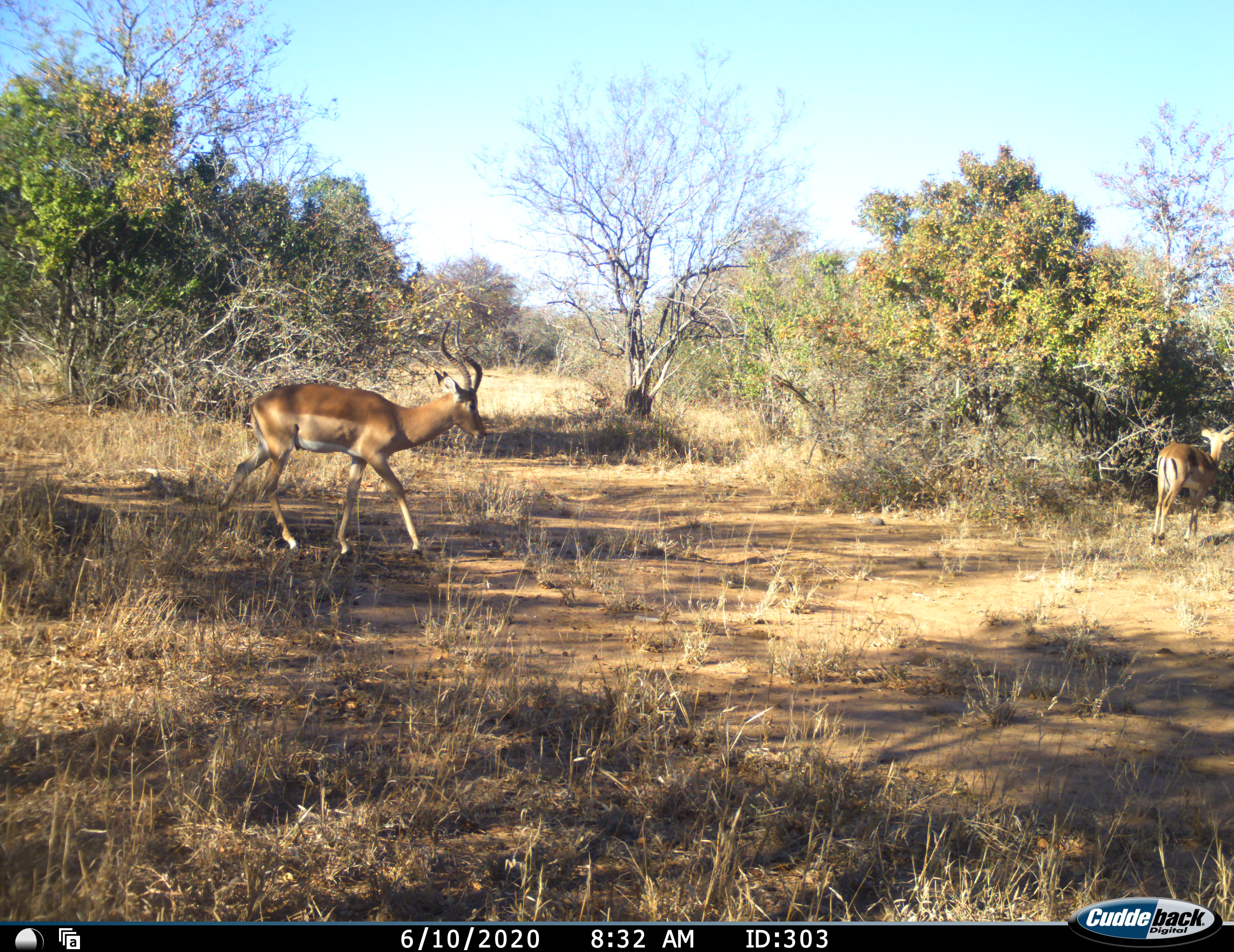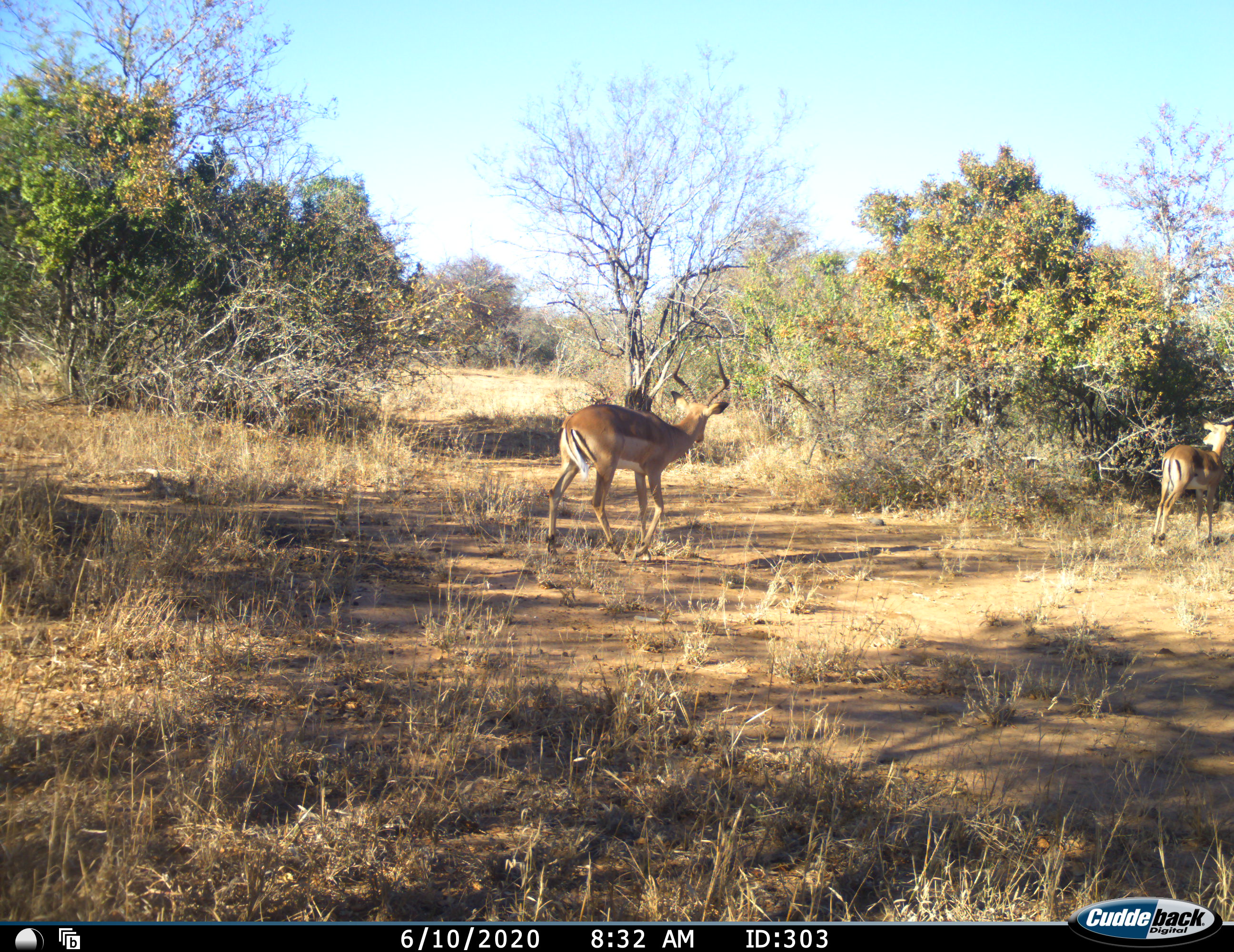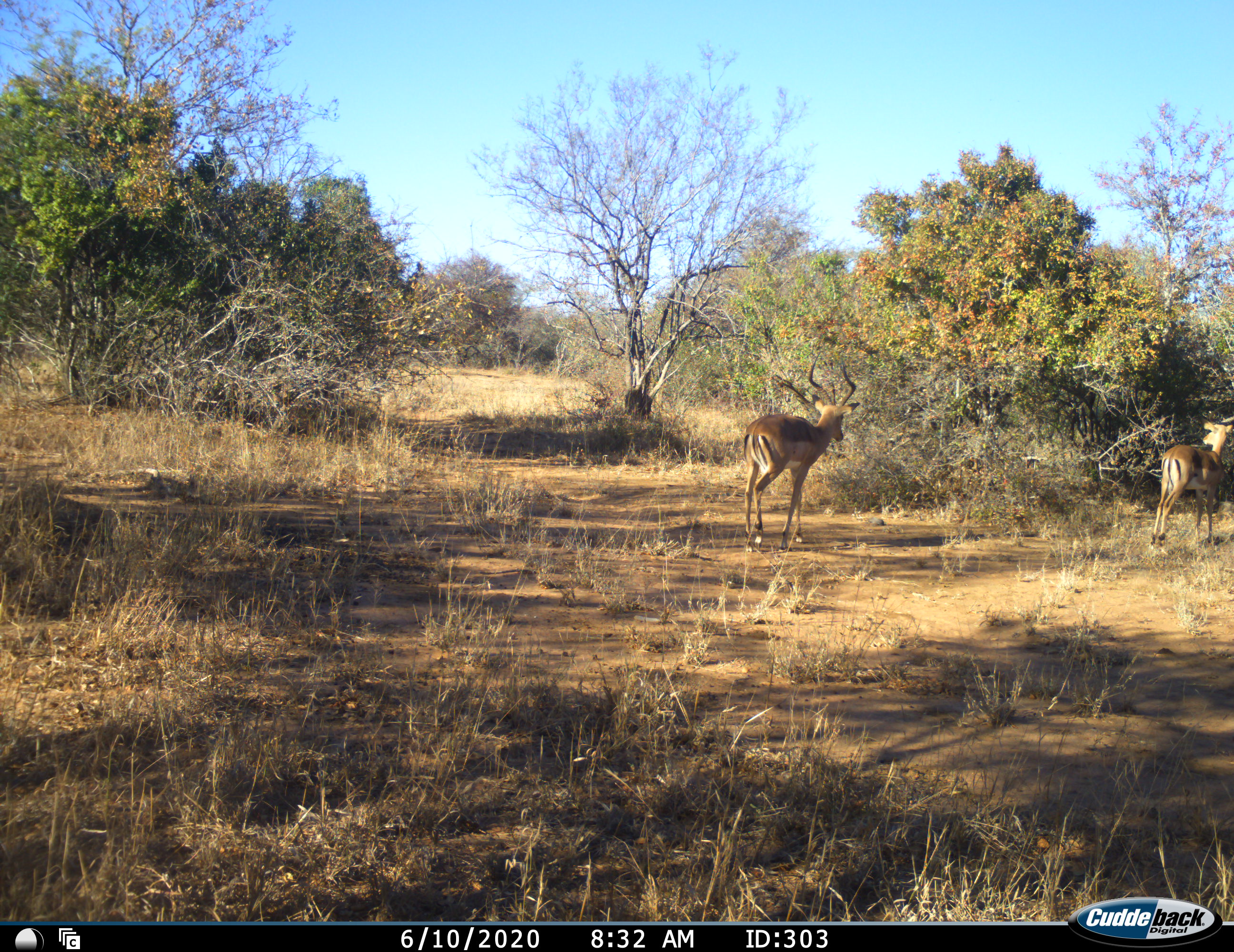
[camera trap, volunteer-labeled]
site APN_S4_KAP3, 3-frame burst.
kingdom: Animalia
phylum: Chordata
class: Mammalia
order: Artiodactyla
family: Bovidae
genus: Aepyceros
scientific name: Aepyceros melampus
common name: impala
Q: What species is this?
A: Impala (Aepyceros melampus).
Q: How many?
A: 2.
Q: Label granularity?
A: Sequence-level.